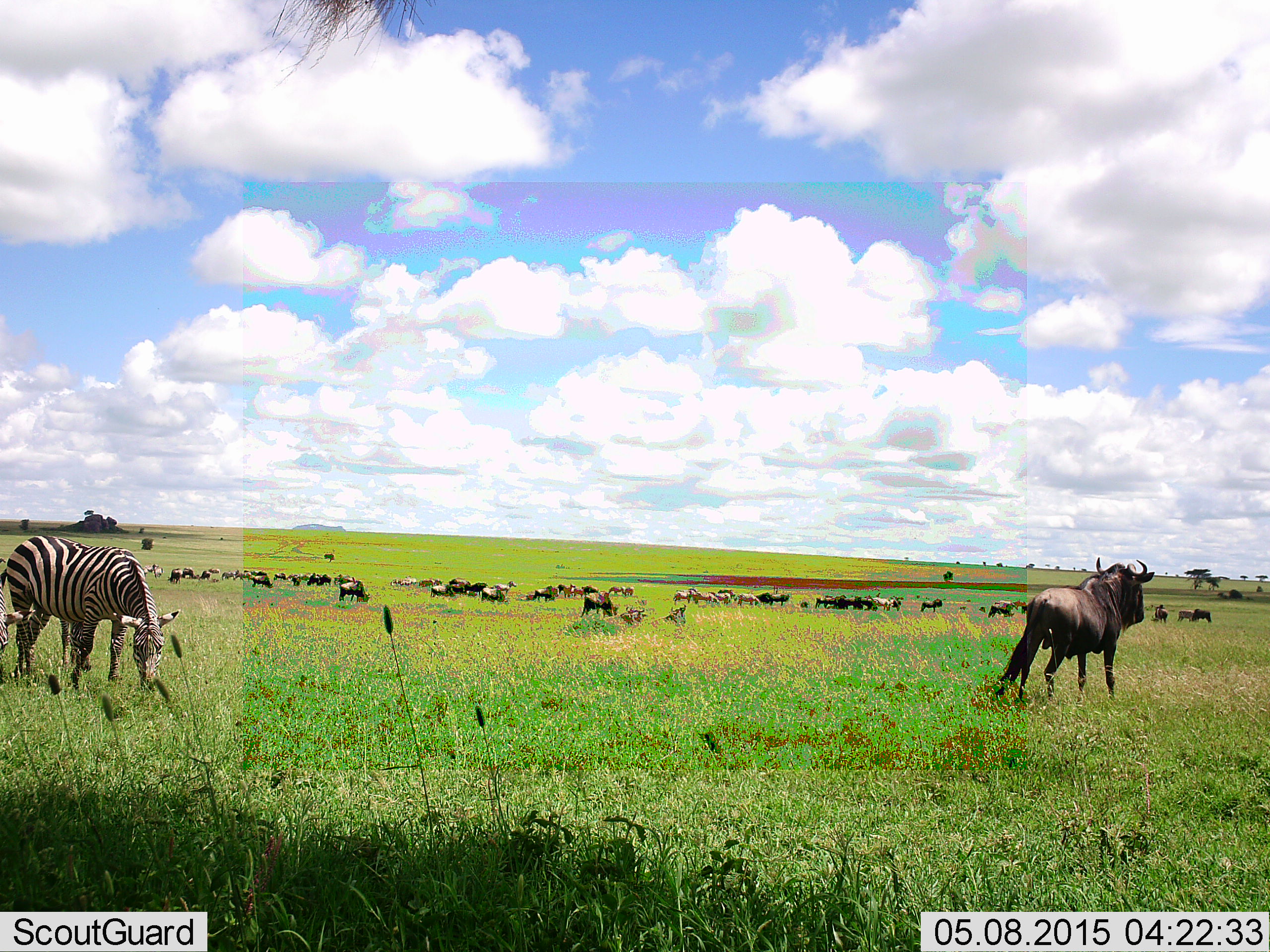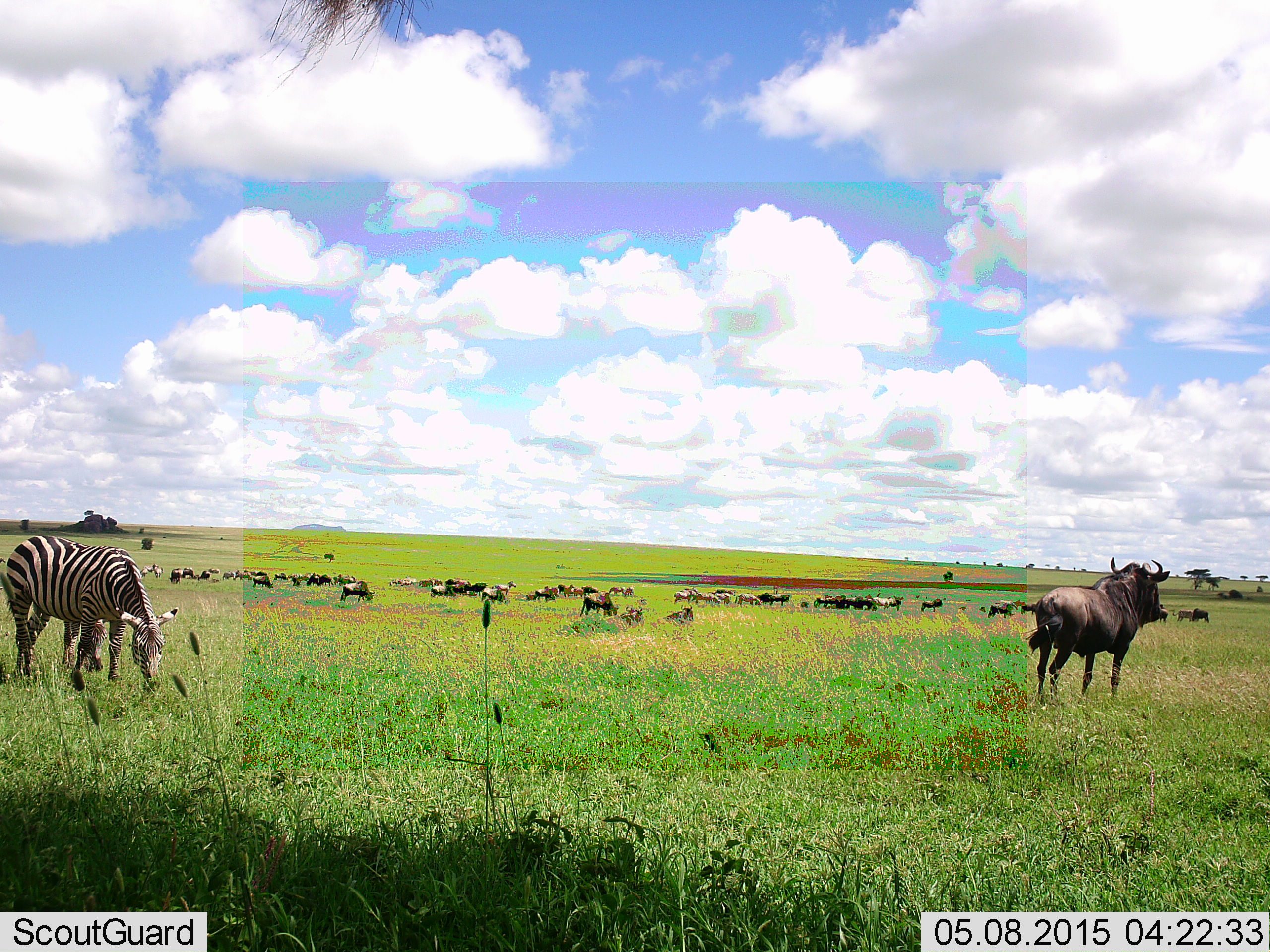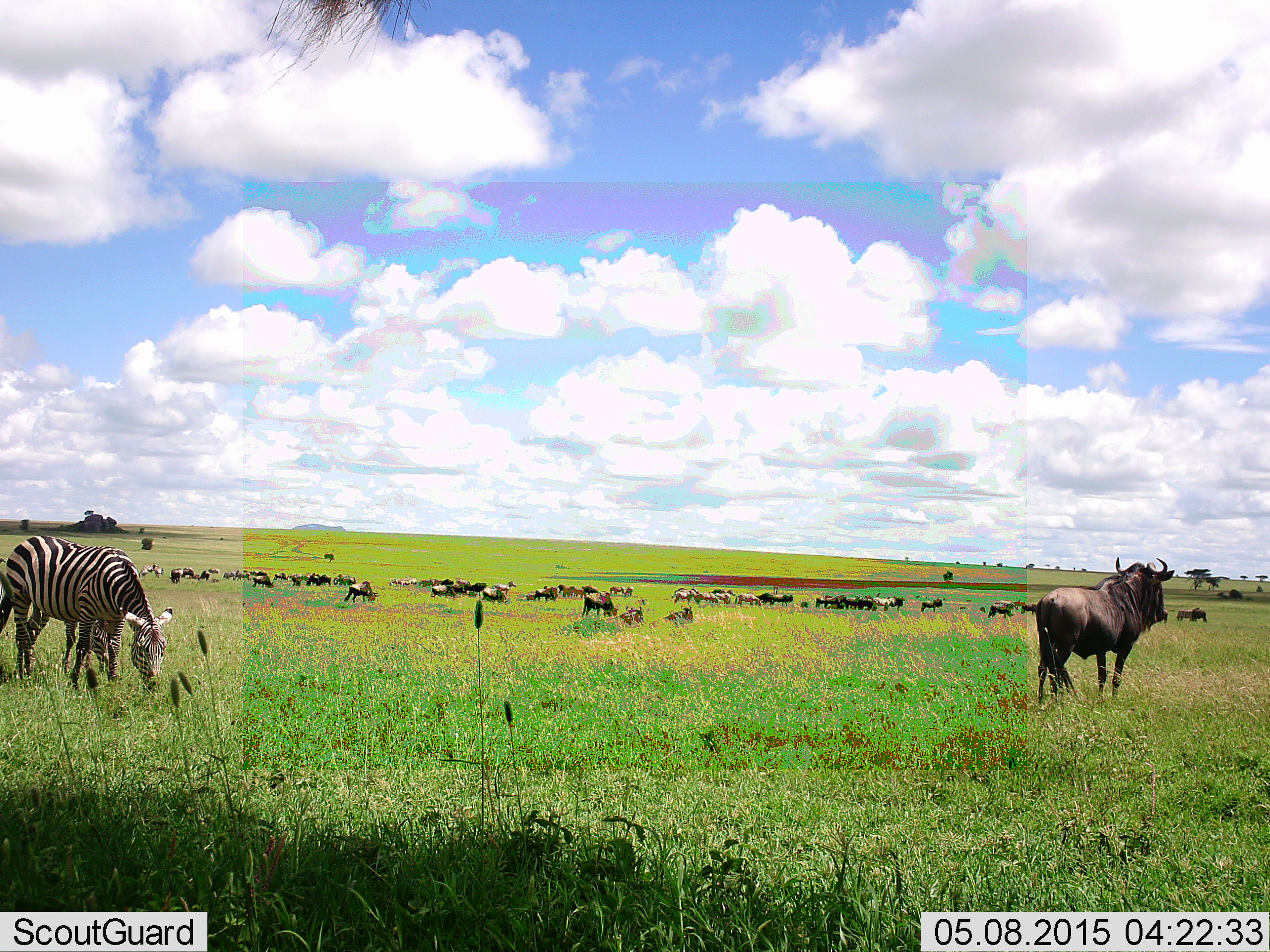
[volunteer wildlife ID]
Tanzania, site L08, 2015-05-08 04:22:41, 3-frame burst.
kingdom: Animalia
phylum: Chordata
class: Mammalia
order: Artiodactyla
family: Bovidae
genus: Connochaetes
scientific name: Connochaetes taurinus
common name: blue wildebeest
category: wildebeest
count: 11-50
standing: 82%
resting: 55%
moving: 36%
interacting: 9%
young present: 0%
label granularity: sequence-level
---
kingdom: Animalia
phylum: Chordata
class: Mammalia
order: Perissodactyla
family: Equidae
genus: Equus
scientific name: Equus quagga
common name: plains zebra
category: zebra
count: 2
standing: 40%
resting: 0%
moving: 10%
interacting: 0%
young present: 0%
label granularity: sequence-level